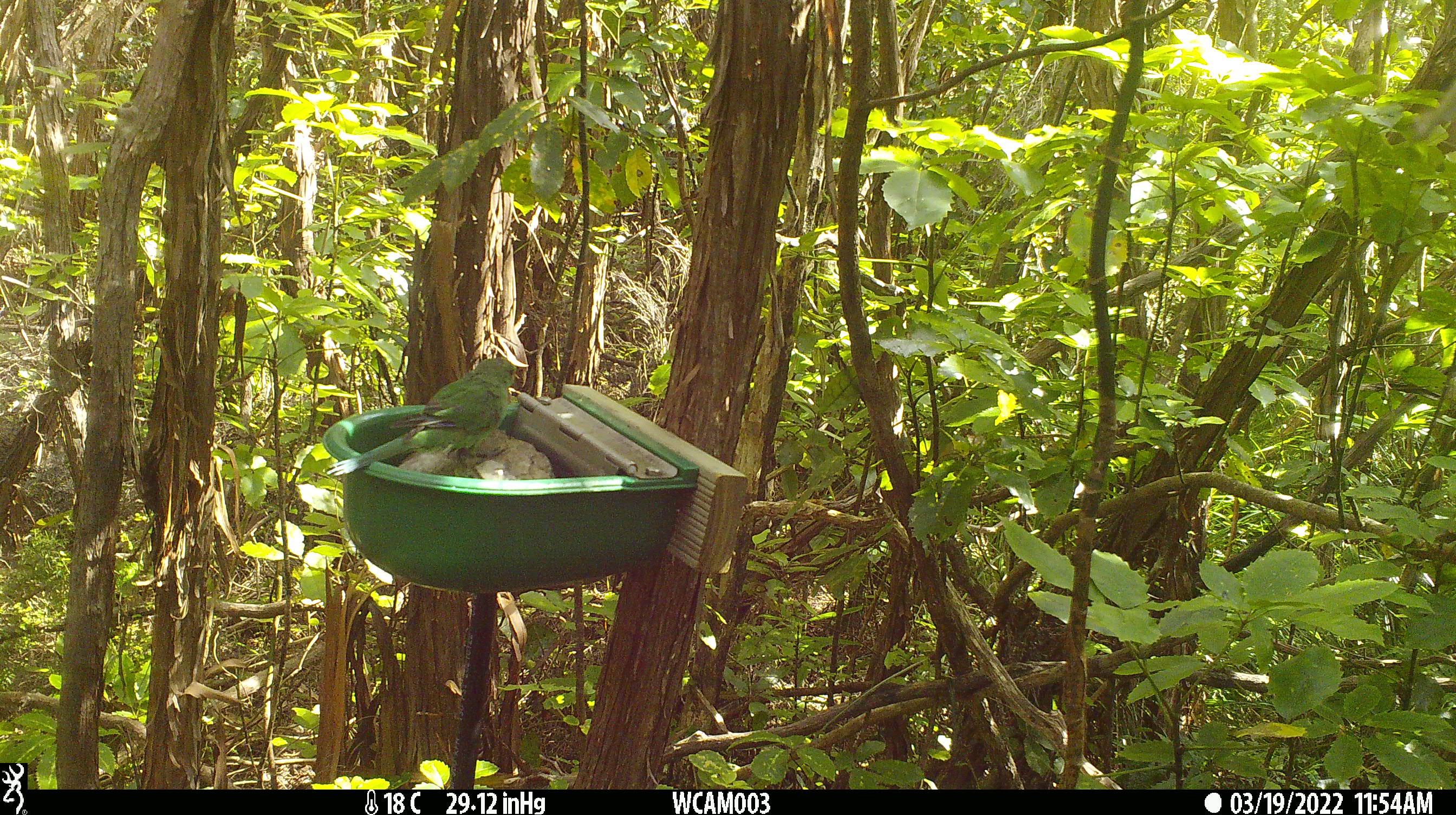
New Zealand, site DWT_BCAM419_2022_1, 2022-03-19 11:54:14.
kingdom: Animalia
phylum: Chordata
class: Aves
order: Psittaciformes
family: Psittaculidae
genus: Cyanoramphus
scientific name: Cyanoramphus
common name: parakeet